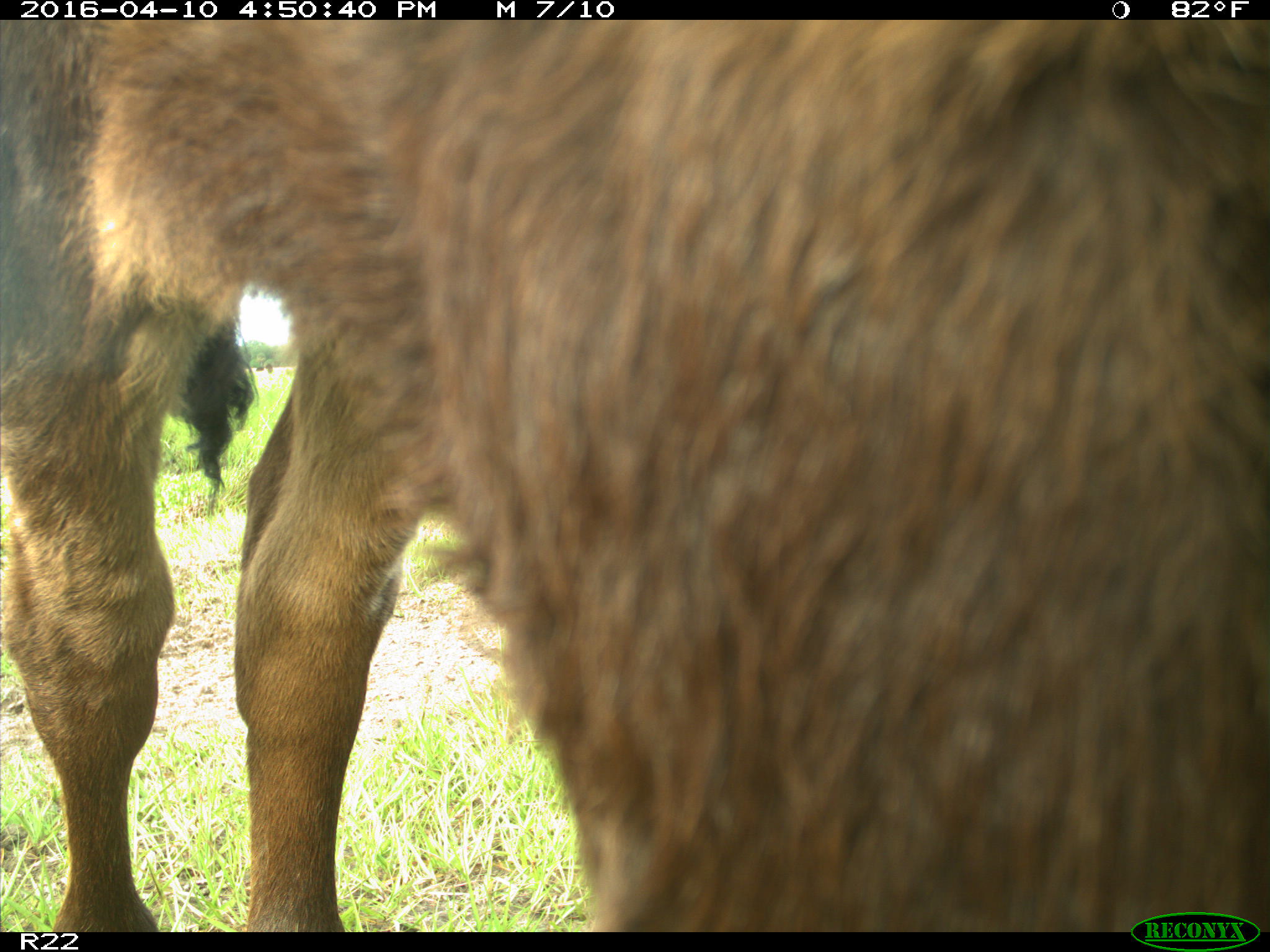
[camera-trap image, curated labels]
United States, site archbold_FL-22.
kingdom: Animalia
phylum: Chordata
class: Mammalia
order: Artiodactyla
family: Bovidae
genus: Bos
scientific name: Bos taurus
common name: domestic cow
Bos taurus (domestic cow).